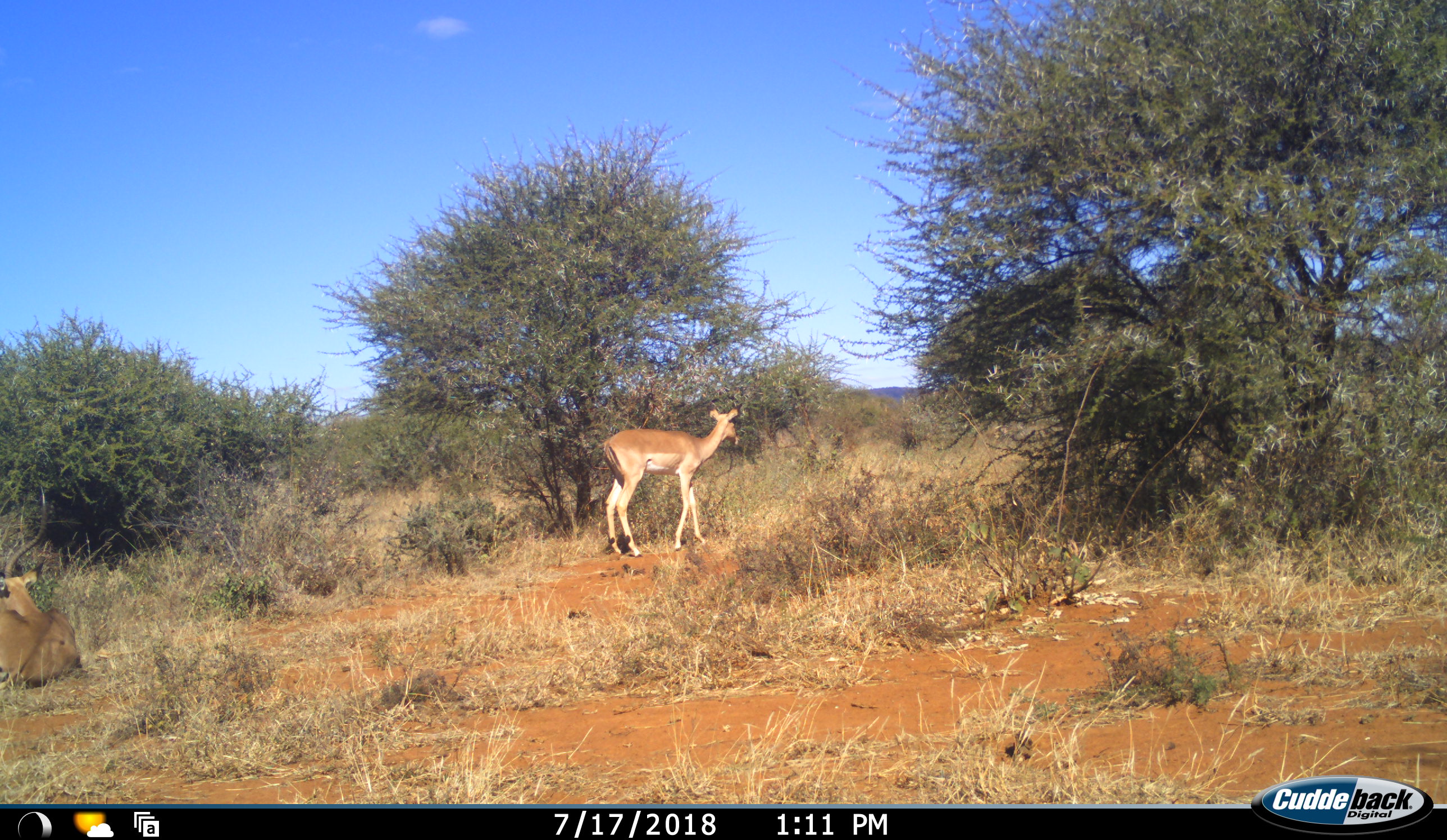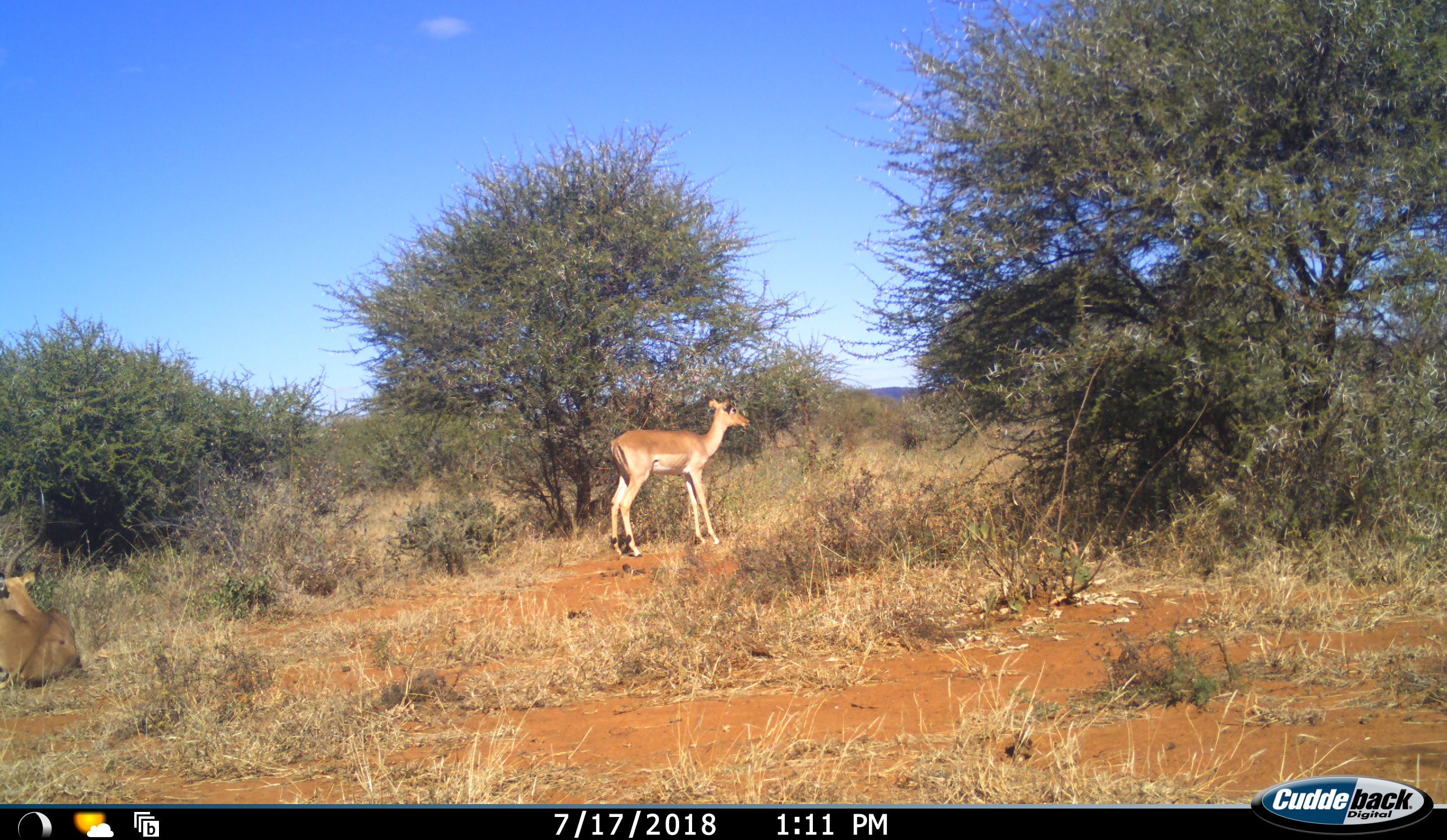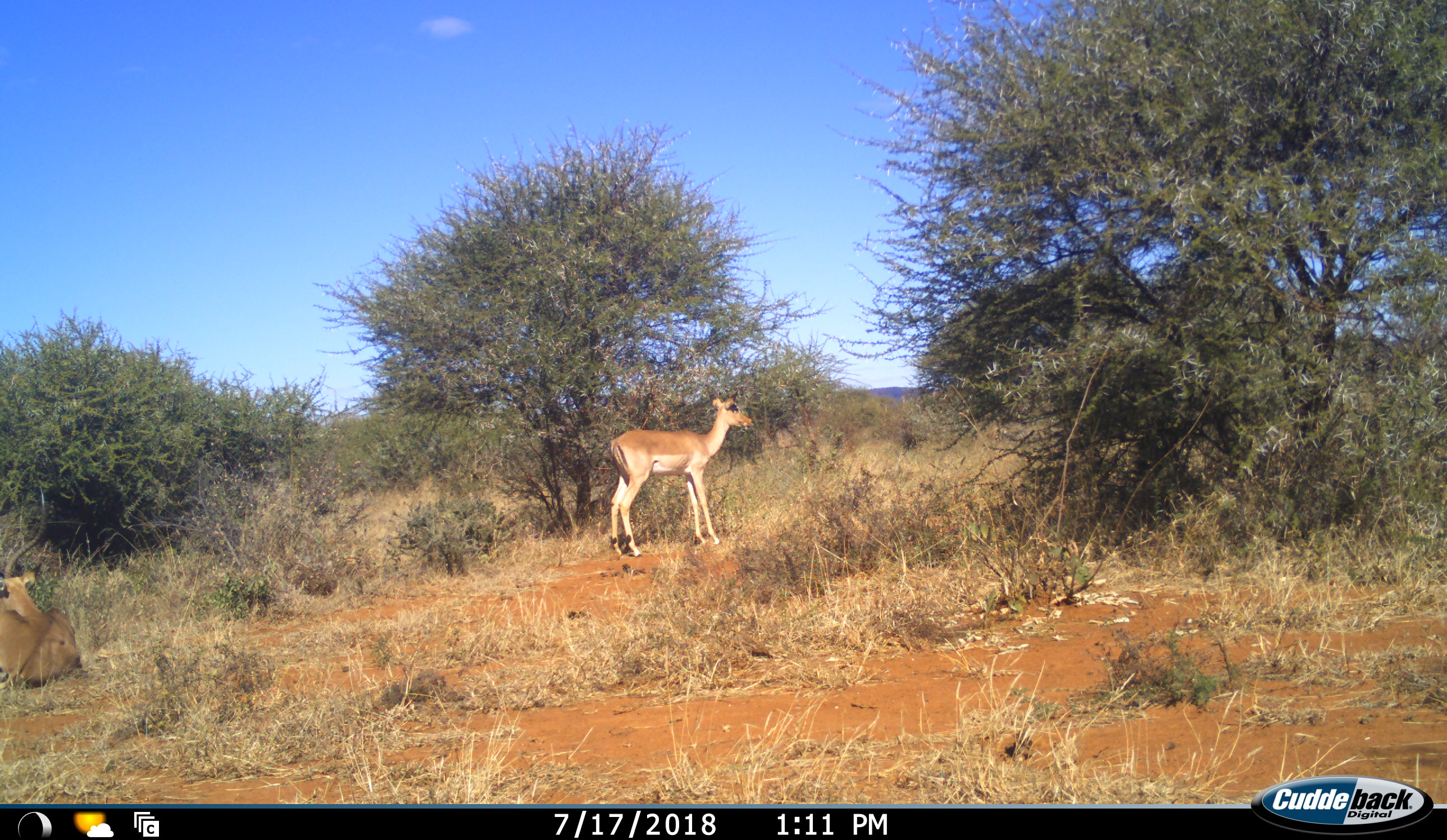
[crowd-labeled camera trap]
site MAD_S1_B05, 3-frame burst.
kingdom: Animalia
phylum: Chordata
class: Mammalia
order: Artiodactyla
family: Bovidae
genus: Aepyceros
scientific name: Aepyceros melampus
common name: impala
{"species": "impala (Aepyceros melampus)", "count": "2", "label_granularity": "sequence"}